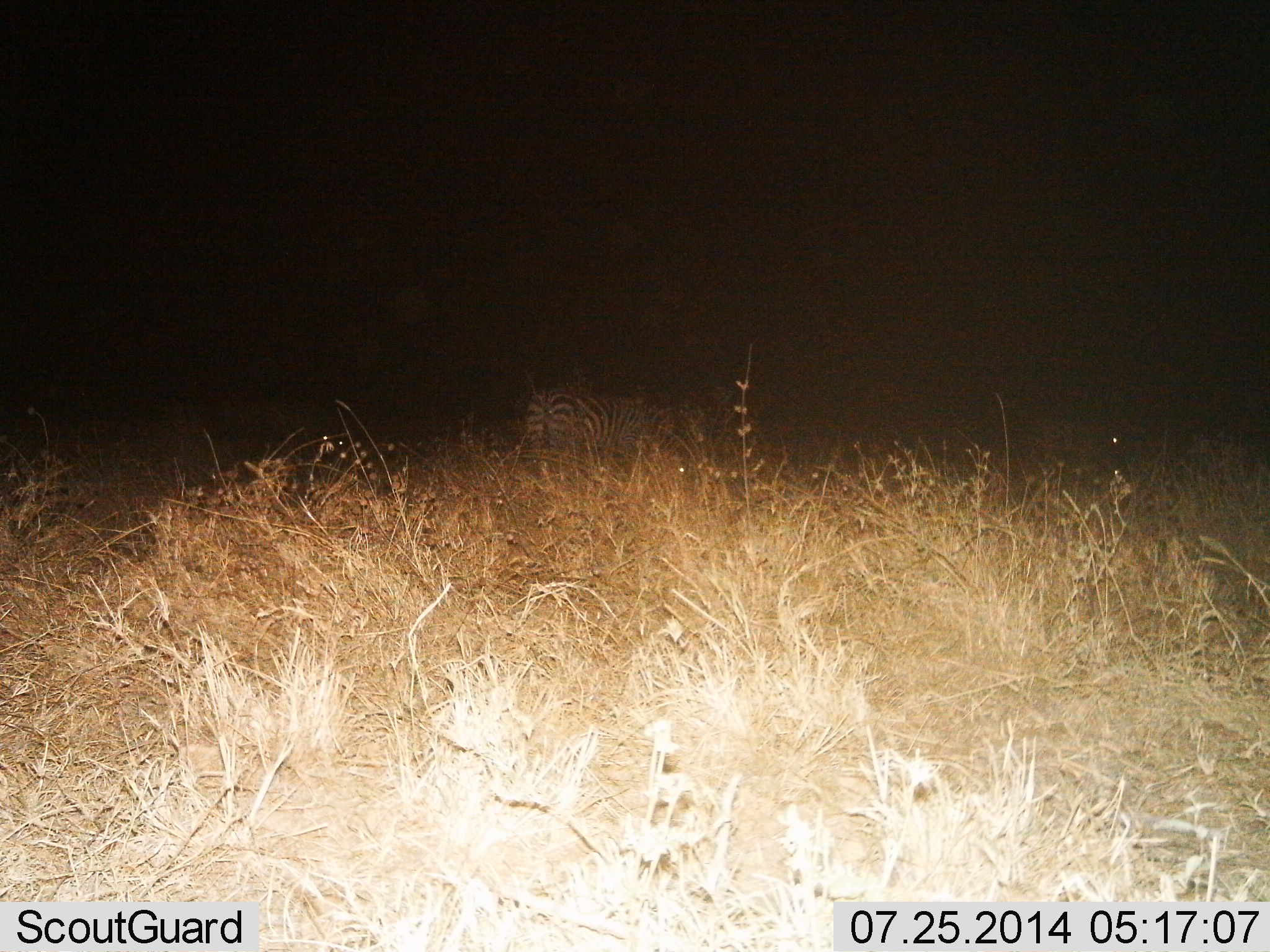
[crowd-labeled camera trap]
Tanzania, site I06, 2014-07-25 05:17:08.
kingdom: Animalia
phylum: Chordata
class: Mammalia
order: Perissodactyla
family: Equidae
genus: Equus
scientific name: Equus quagga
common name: plains zebra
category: zebra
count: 2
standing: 70%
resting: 0%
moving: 0%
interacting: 0%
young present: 0%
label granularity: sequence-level